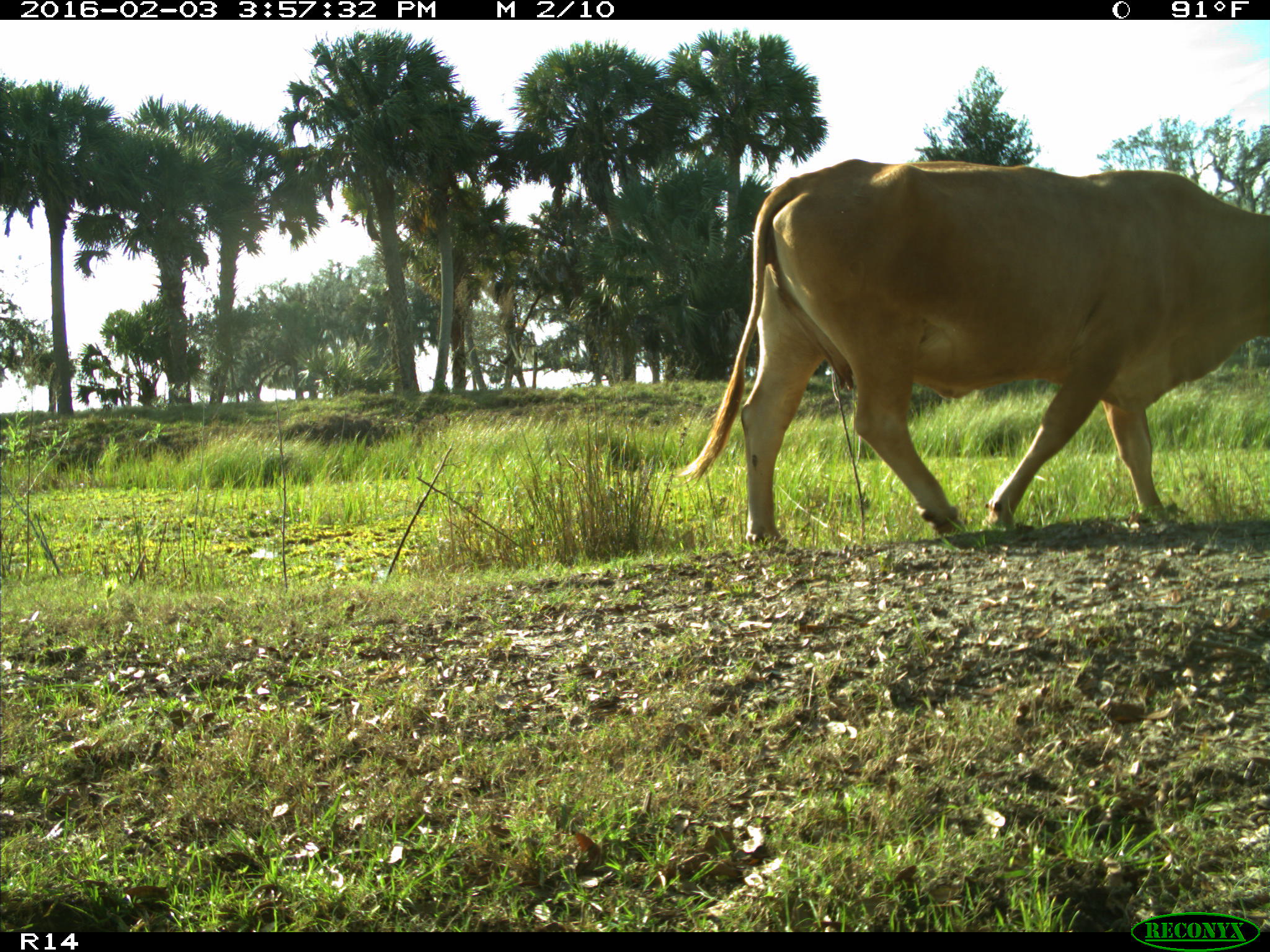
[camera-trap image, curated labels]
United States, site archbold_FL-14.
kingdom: Animalia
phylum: Chordata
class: Mammalia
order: Artiodactyla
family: Bovidae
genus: Bos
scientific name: Bos taurus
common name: domestic cow